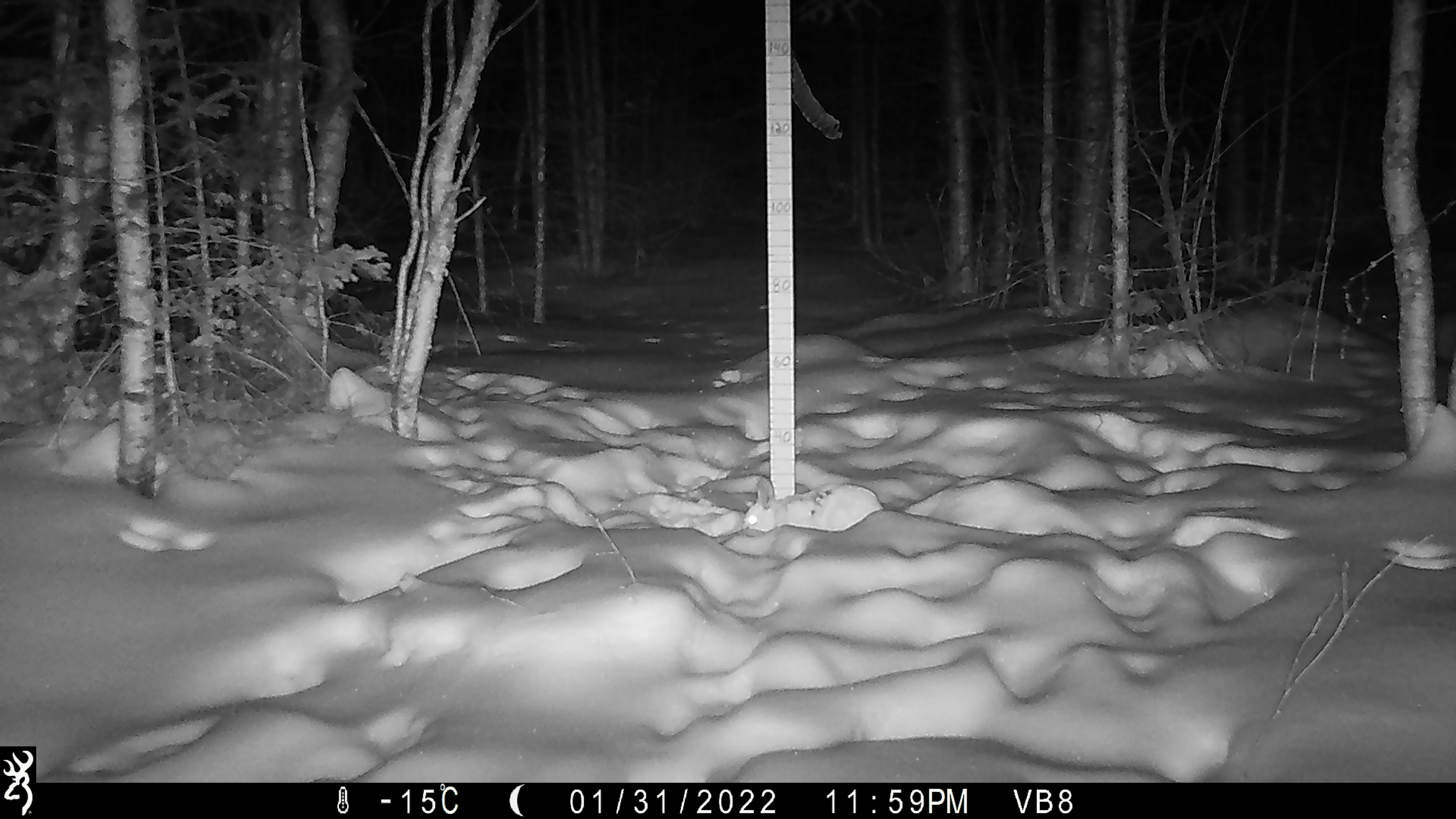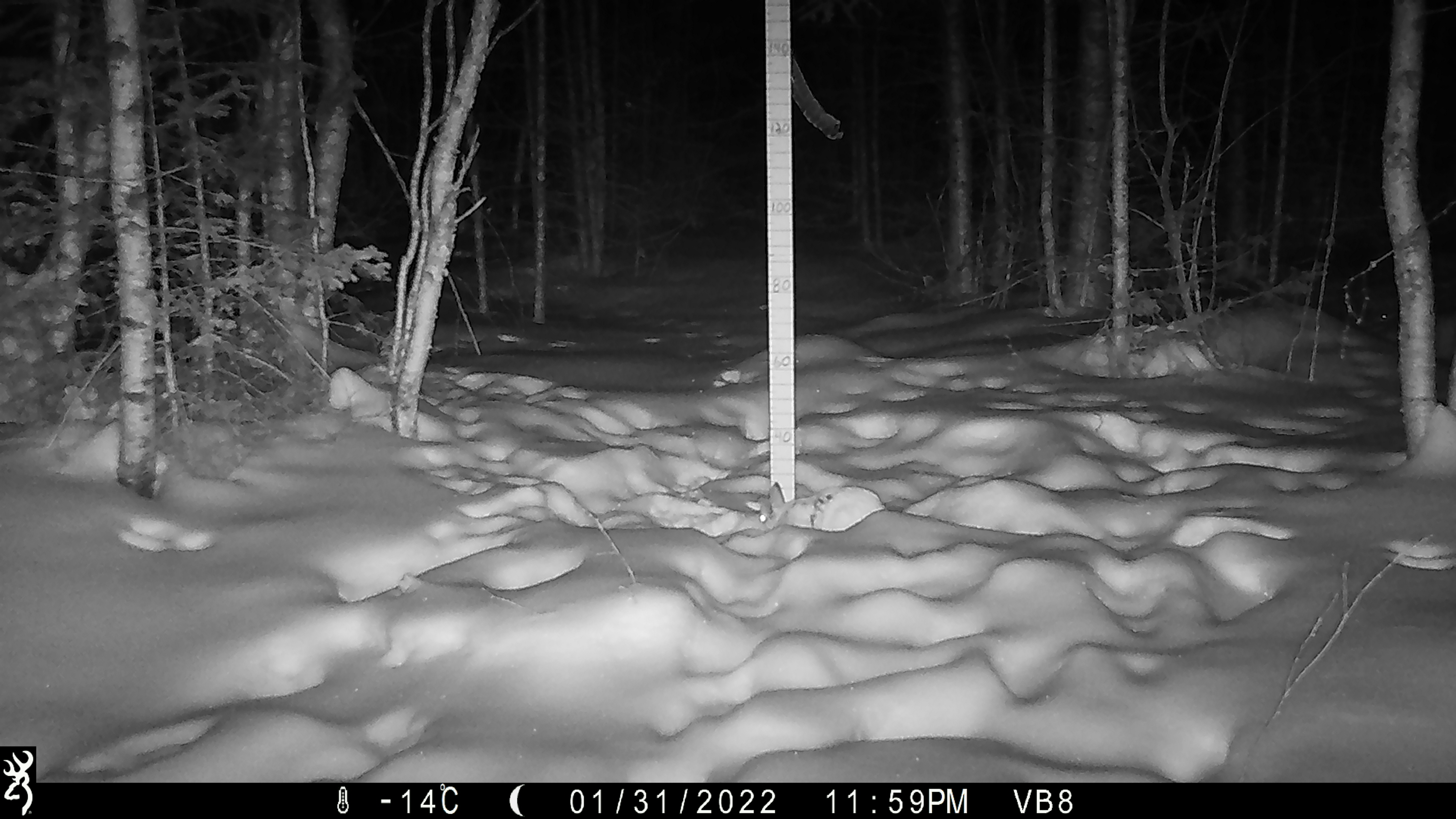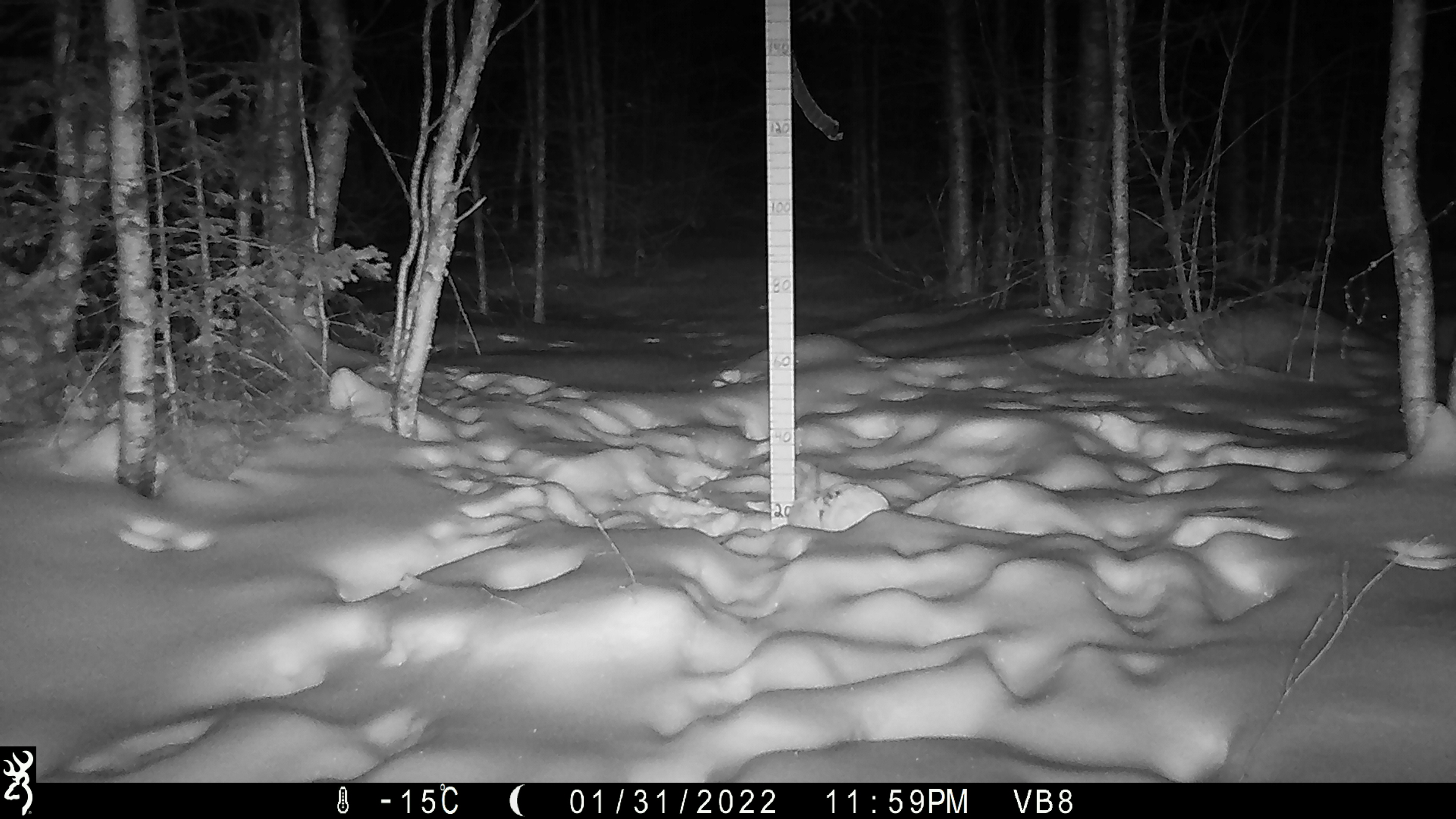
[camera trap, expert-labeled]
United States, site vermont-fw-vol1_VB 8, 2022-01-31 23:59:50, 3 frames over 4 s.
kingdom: Animalia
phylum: Chordata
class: Mammalia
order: Lagomorpha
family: Leporidae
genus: Lepus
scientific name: Lepus americanus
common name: snowshoe hare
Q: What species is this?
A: Snowshoe hare (Lepus americanus).